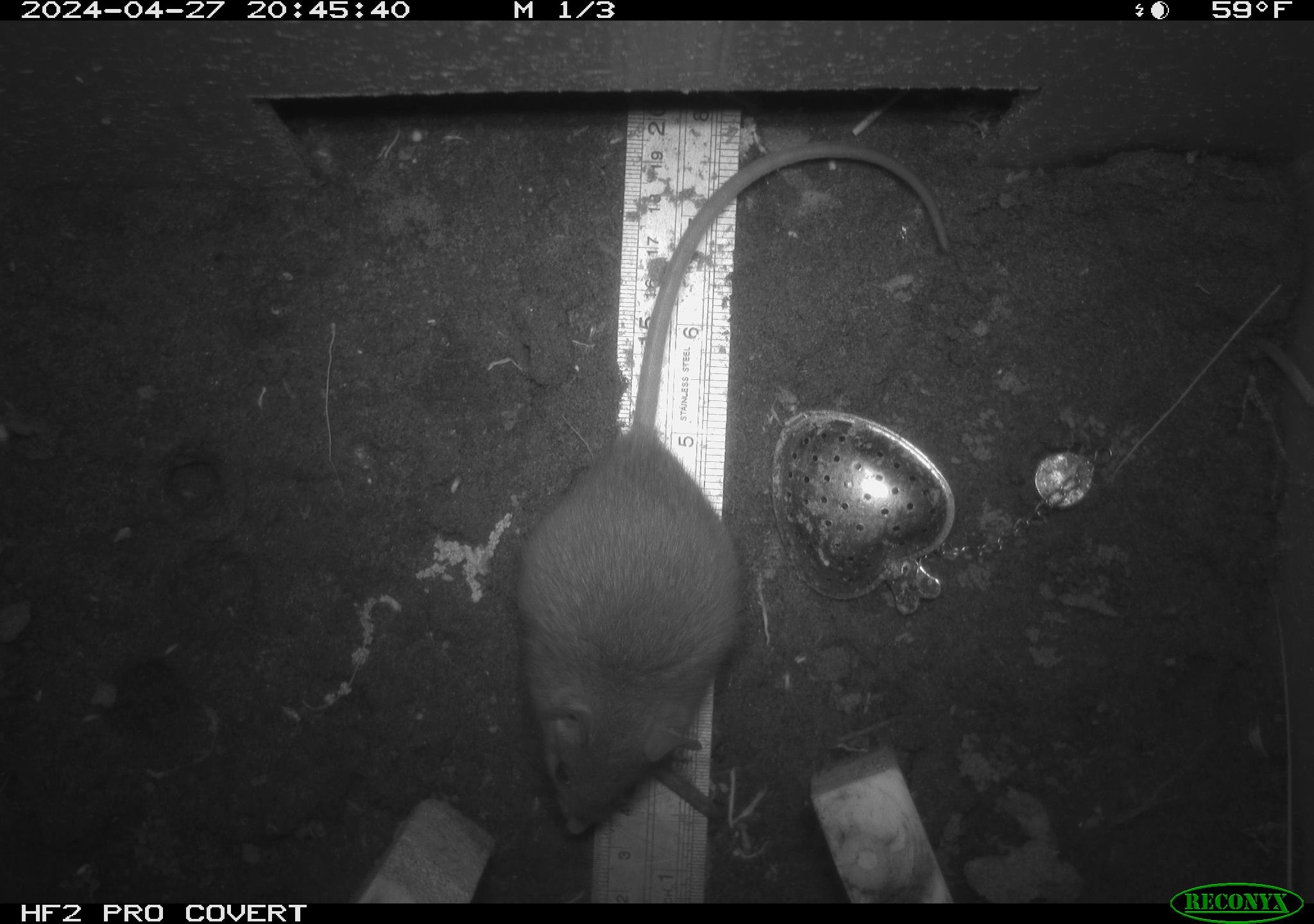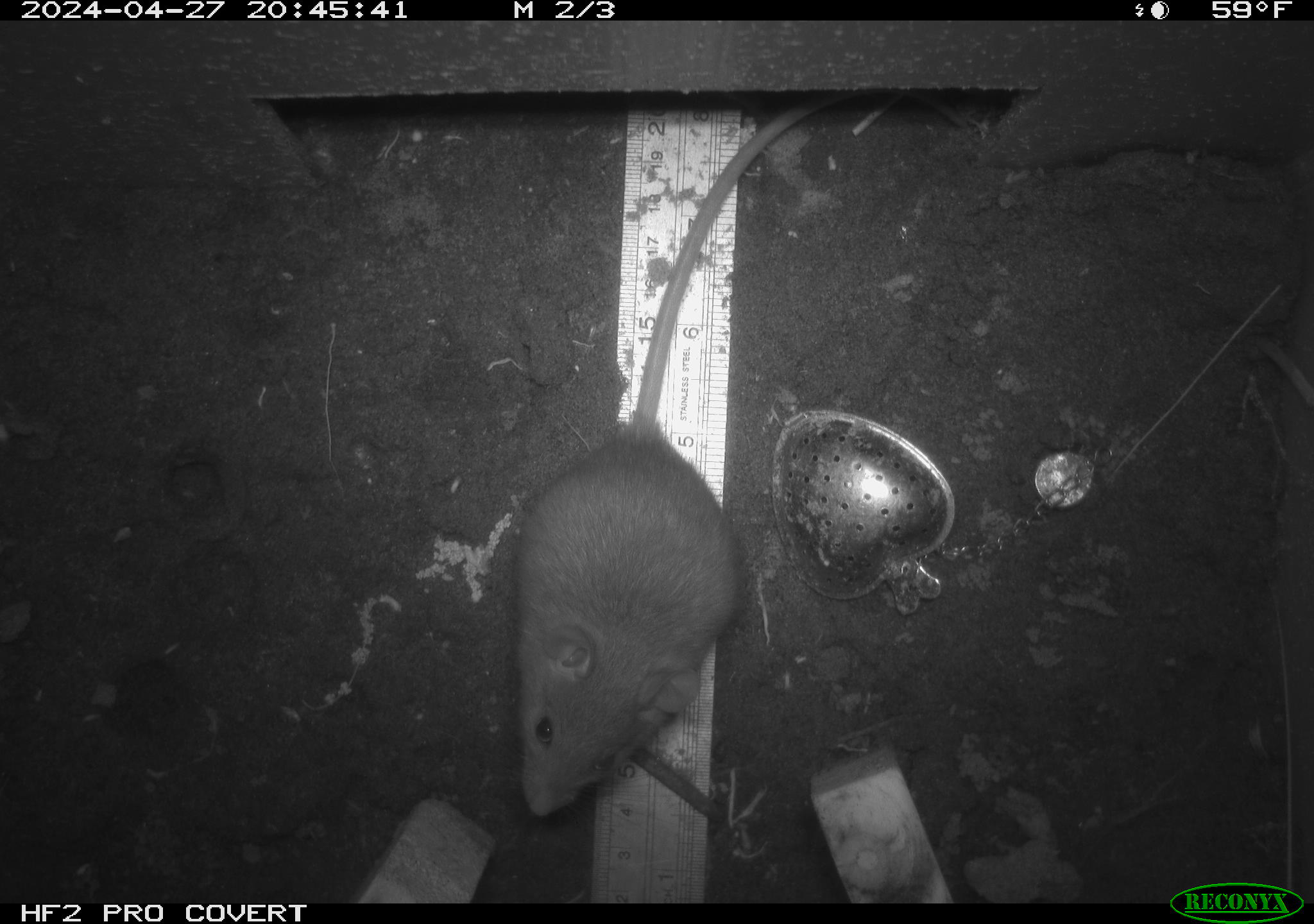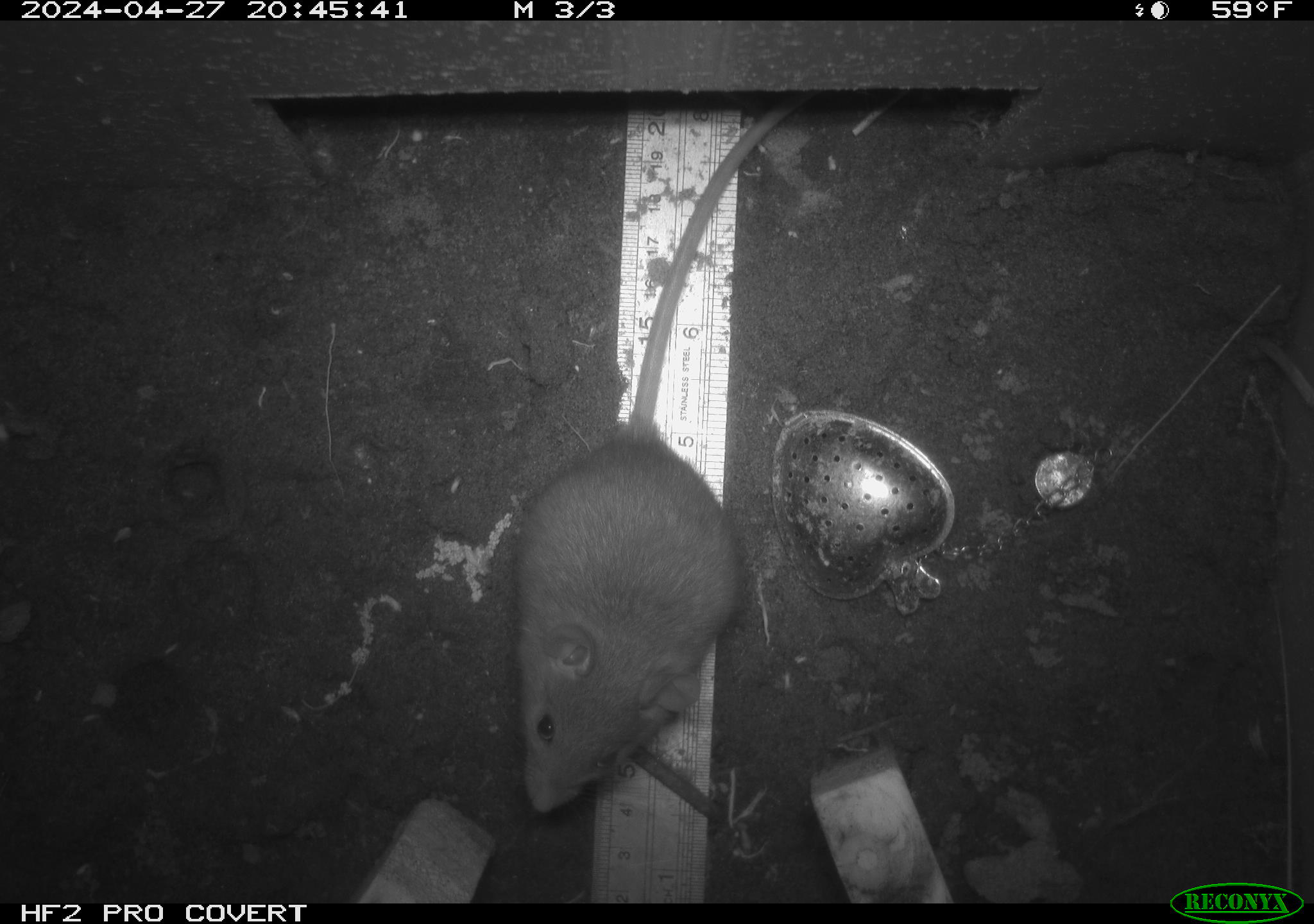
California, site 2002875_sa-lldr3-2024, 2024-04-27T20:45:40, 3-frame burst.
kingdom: Animalia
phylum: Chordata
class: Mammalia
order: Rodentia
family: Muridae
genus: Rattus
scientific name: Rattus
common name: rat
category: rattus species